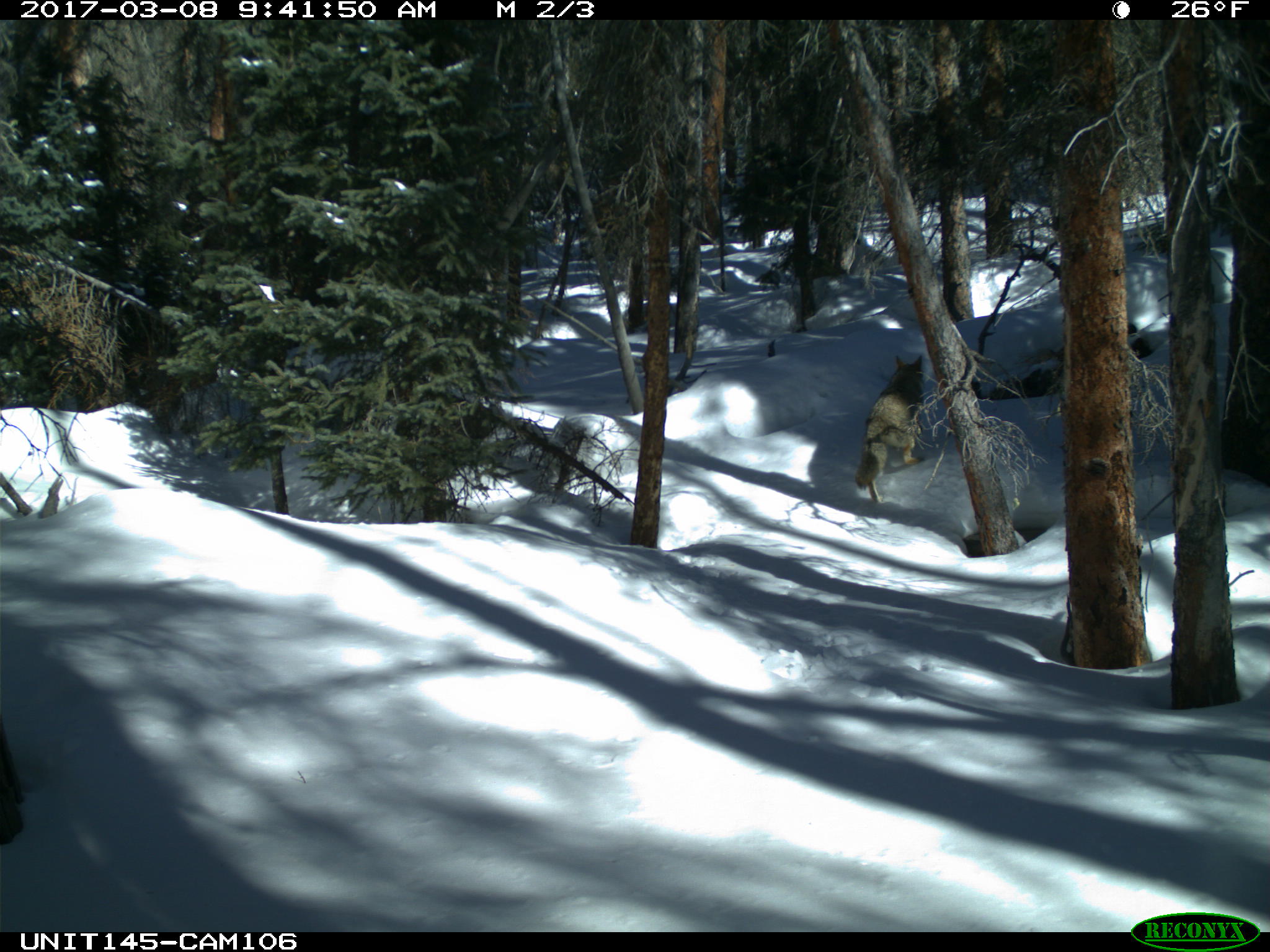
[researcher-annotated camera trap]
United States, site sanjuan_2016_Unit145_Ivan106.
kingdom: Animalia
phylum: Chordata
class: Mammalia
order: Carnivora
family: Canidae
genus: Canis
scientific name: Canis latrans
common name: coyote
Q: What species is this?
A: Canis latrans (coyote).